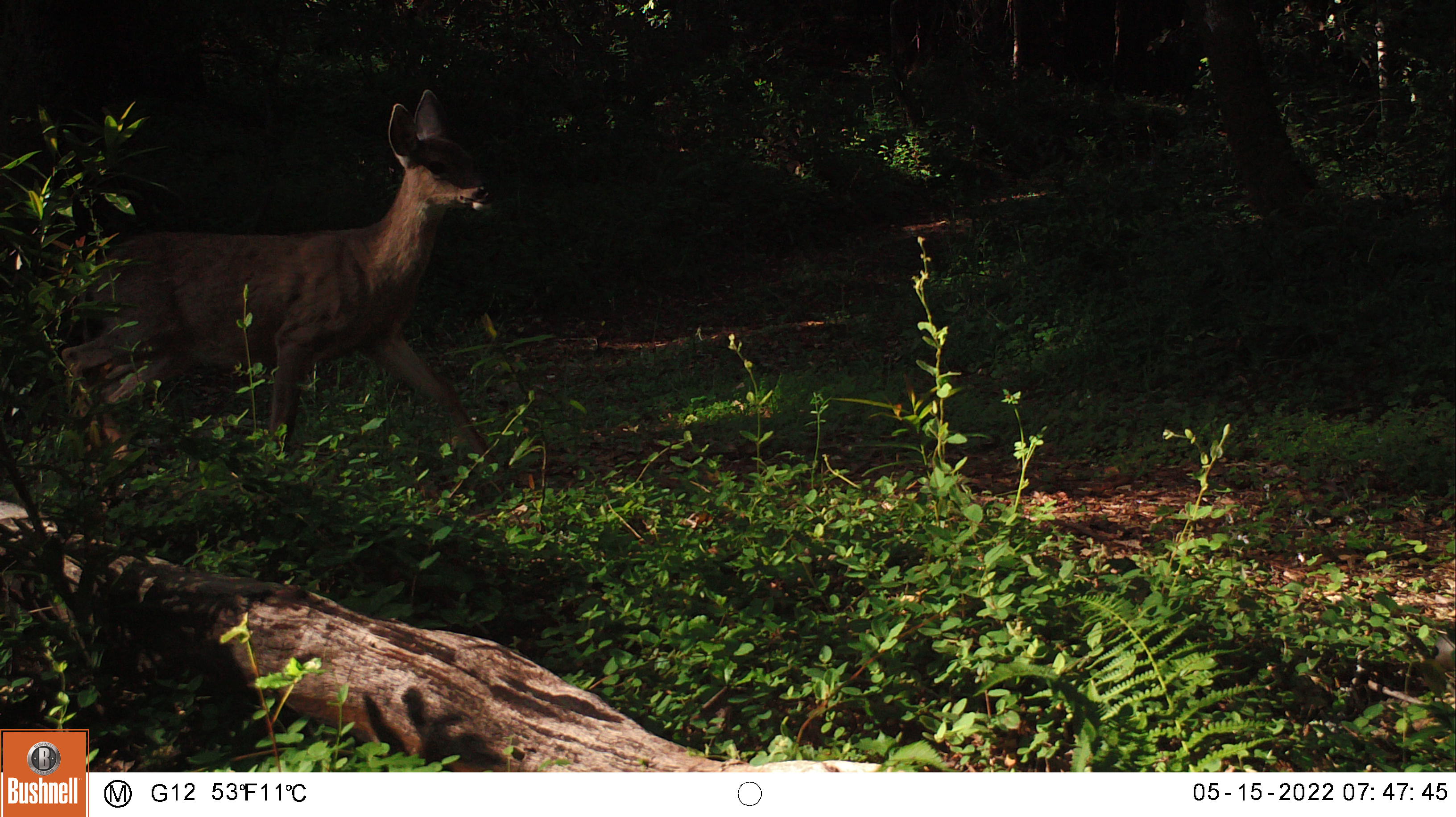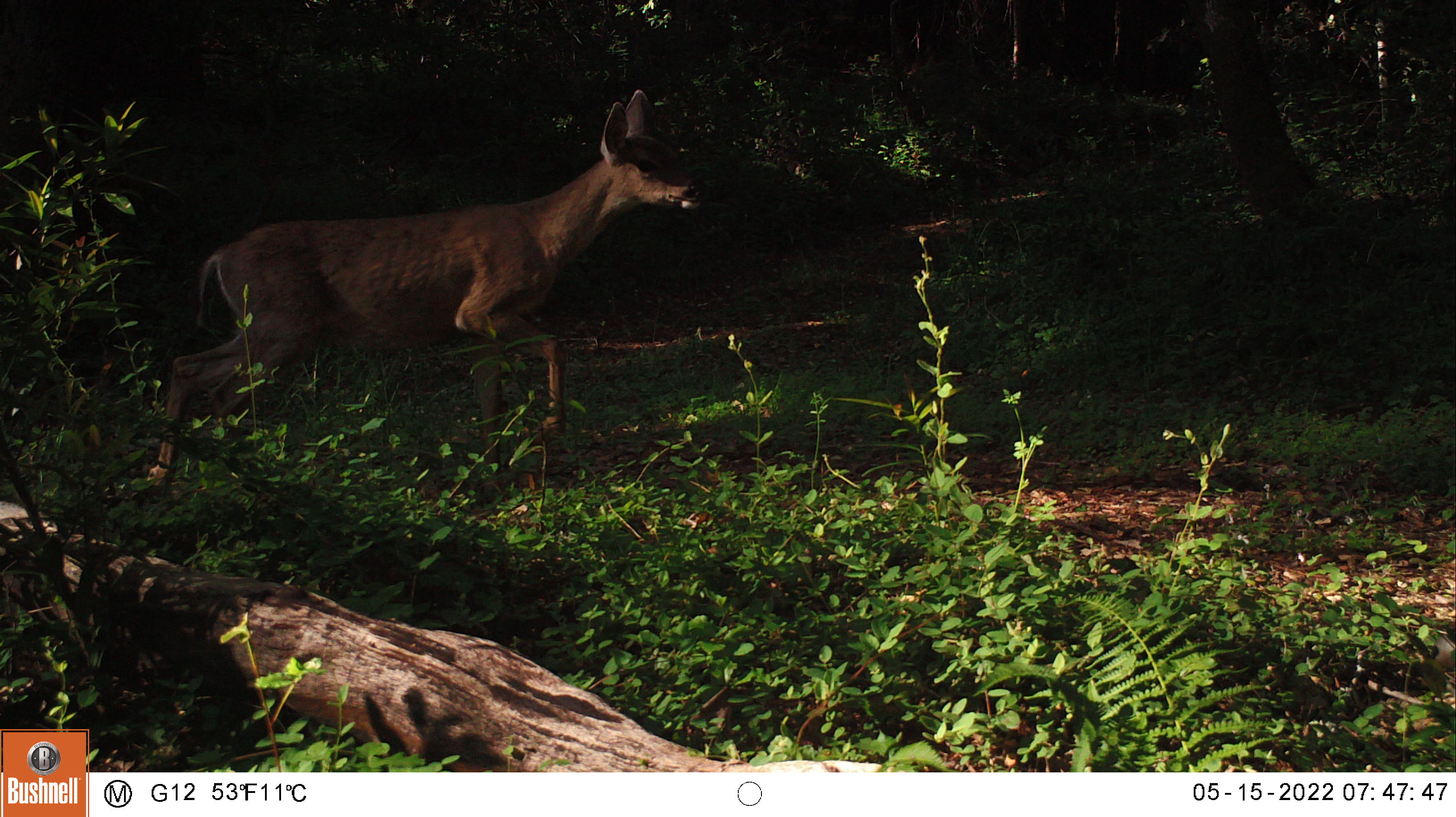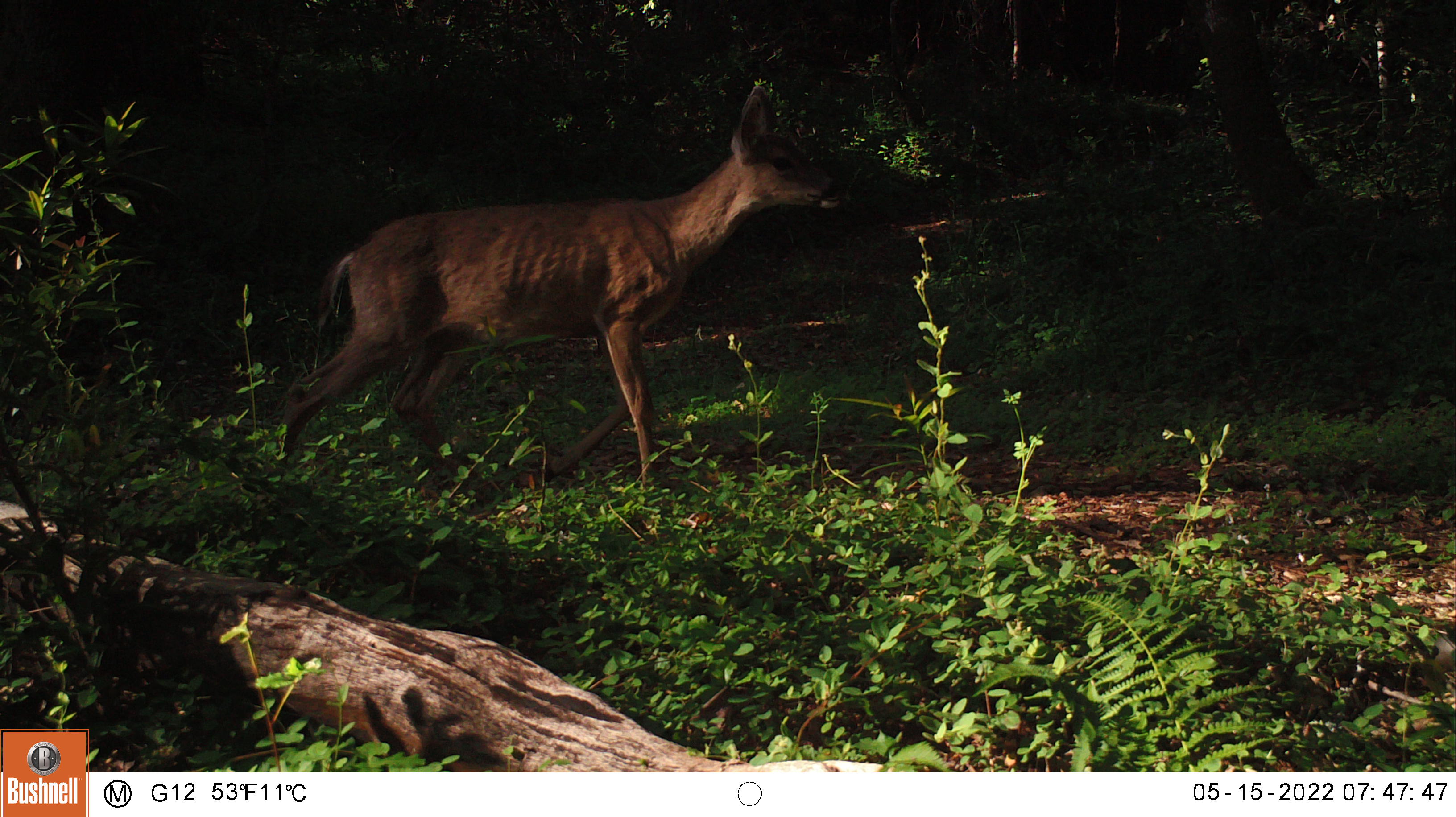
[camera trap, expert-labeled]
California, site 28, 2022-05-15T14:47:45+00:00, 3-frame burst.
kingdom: Animalia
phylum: Chordata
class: Mammalia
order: Artiodactyla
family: Cervidae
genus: Odocoileus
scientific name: Odocoileus hemionus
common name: mule deer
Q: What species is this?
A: Mule deer (Odocoileus hemionus).